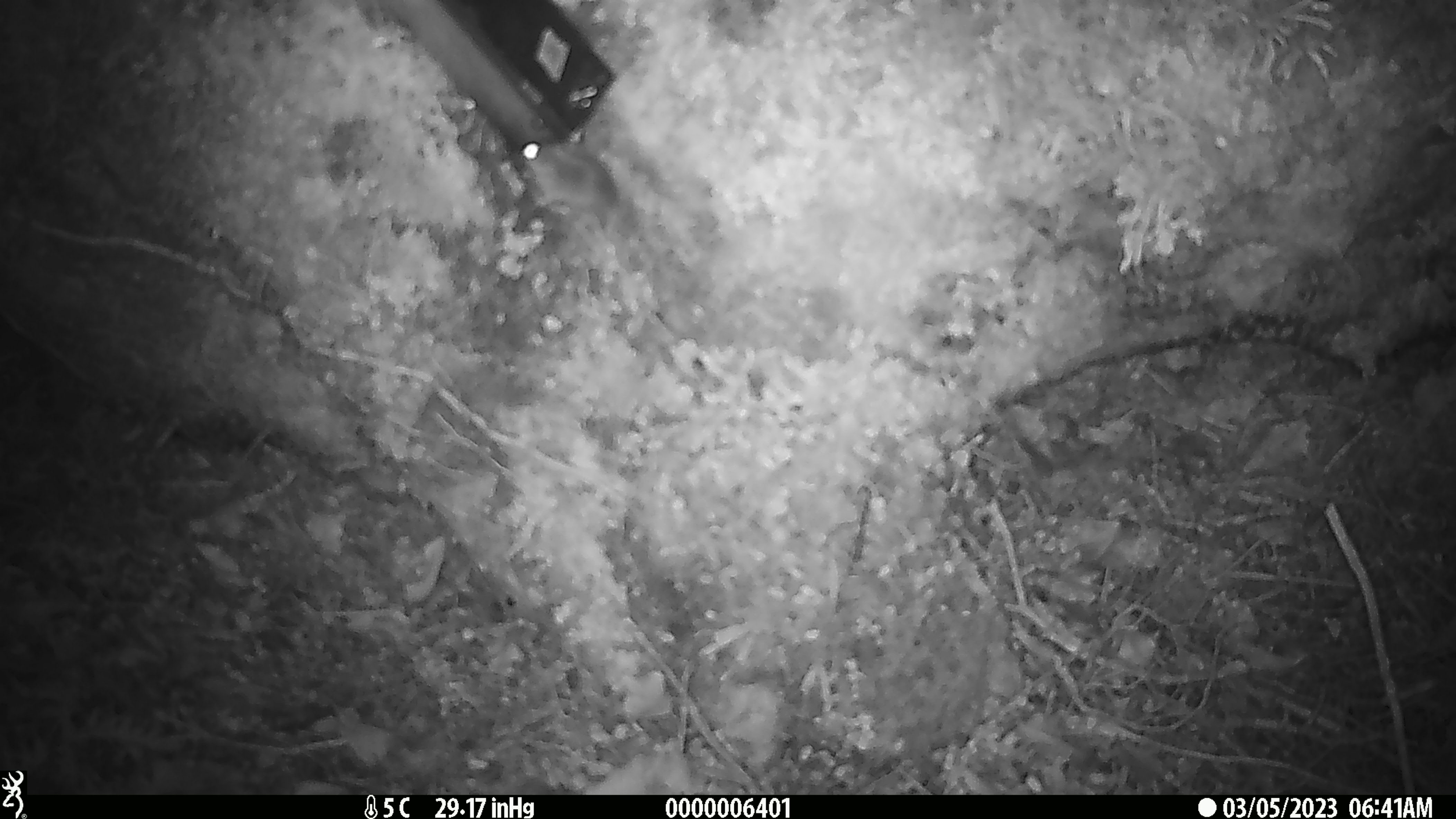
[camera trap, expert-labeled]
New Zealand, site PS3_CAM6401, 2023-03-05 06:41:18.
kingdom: Animalia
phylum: Chordata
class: Mammalia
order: Rodentia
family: Muridae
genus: Mus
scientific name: Mus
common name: mouse